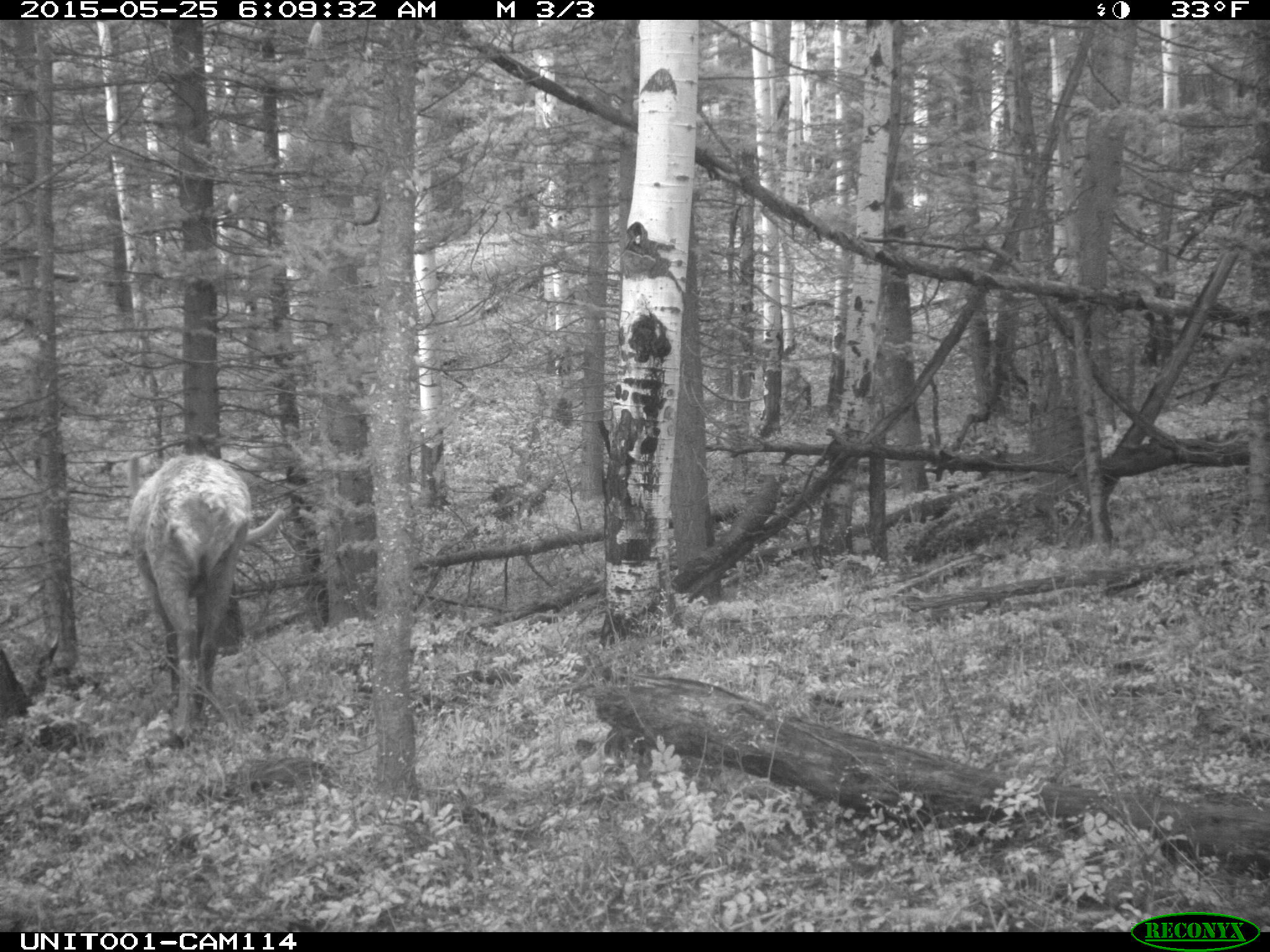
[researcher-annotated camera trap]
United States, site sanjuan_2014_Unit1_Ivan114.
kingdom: Animalia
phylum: Chordata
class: Mammalia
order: Artiodactyla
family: Cervidae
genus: Cervus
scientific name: Cervus elaphus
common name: red deer